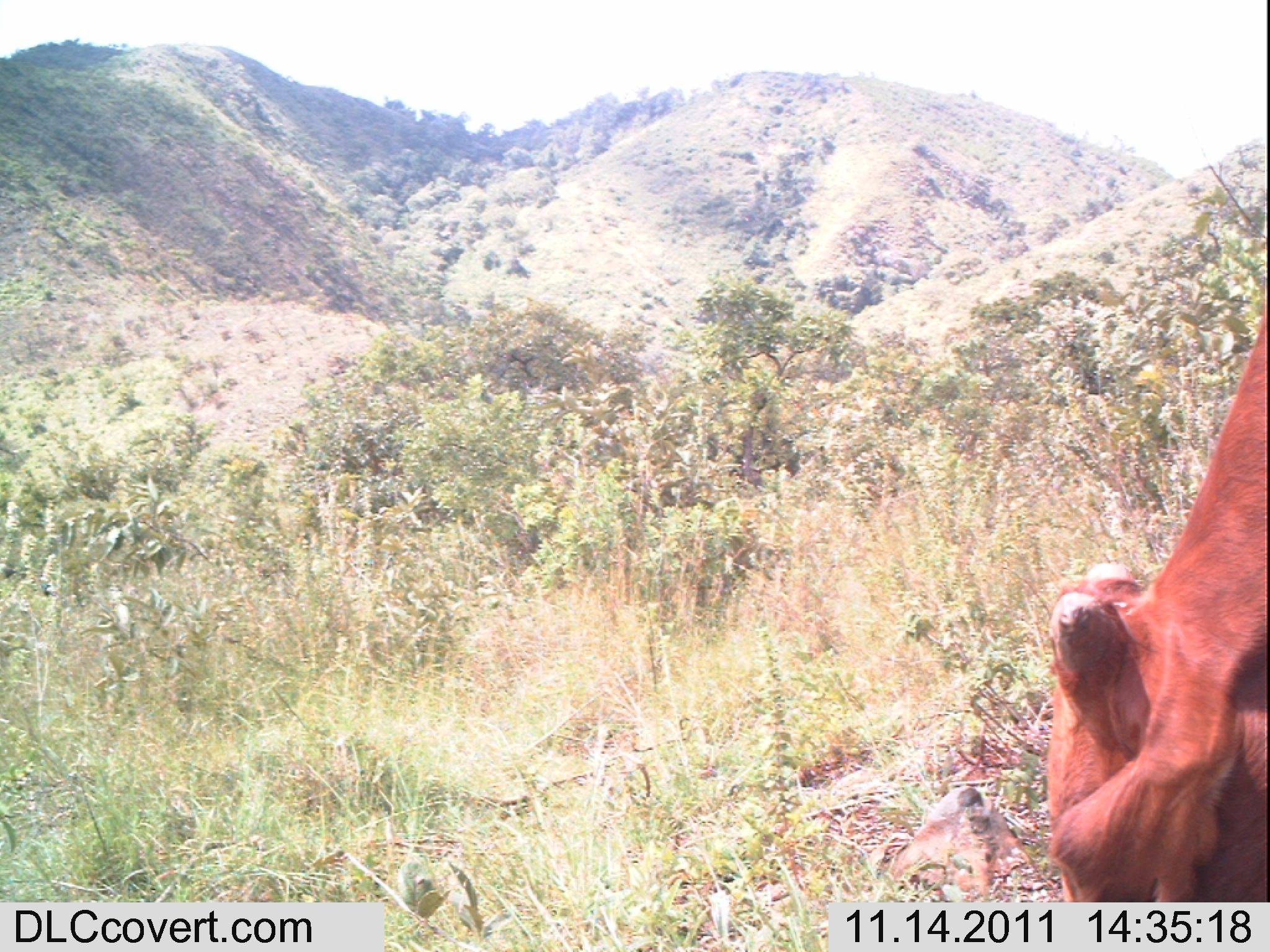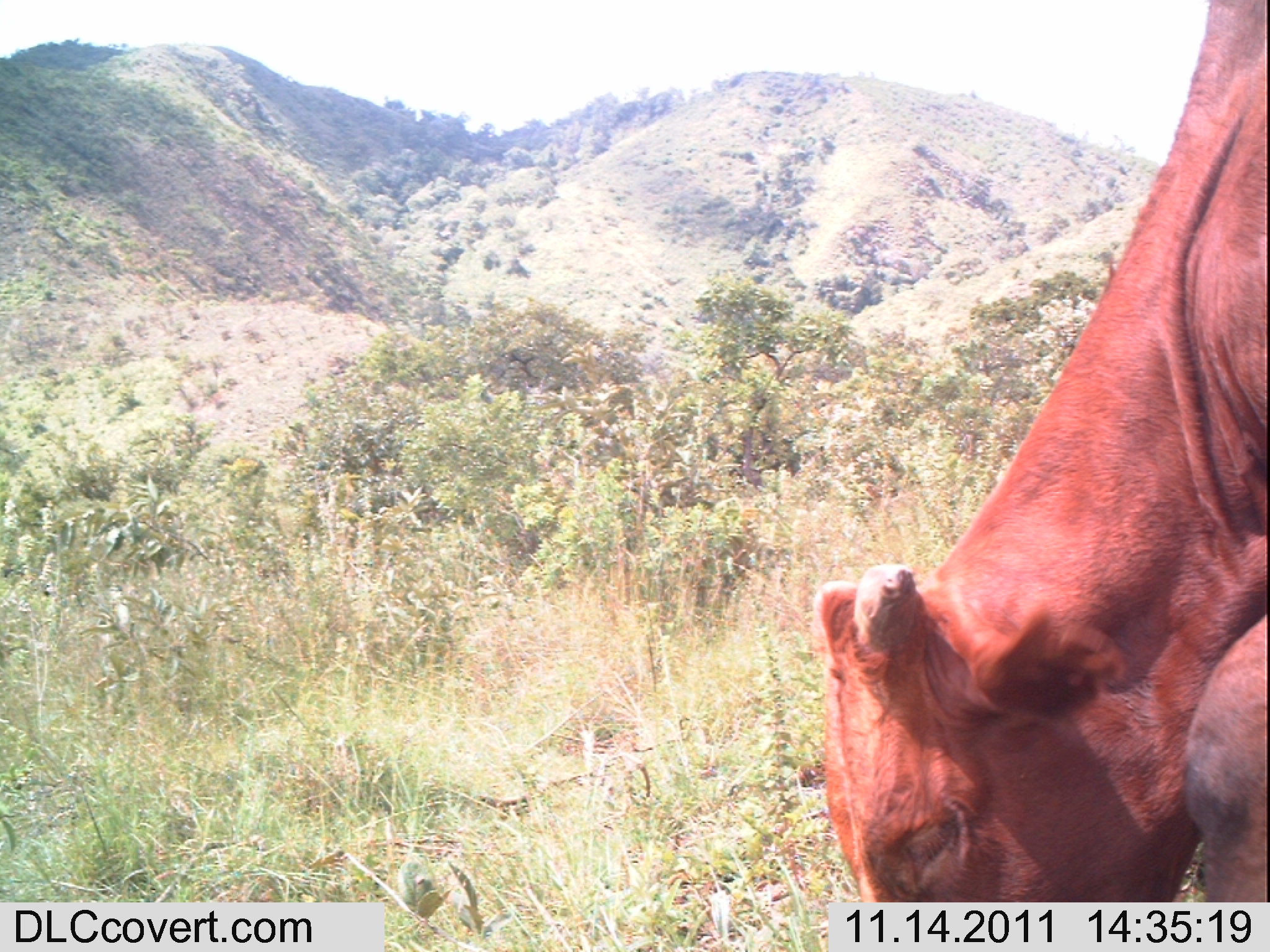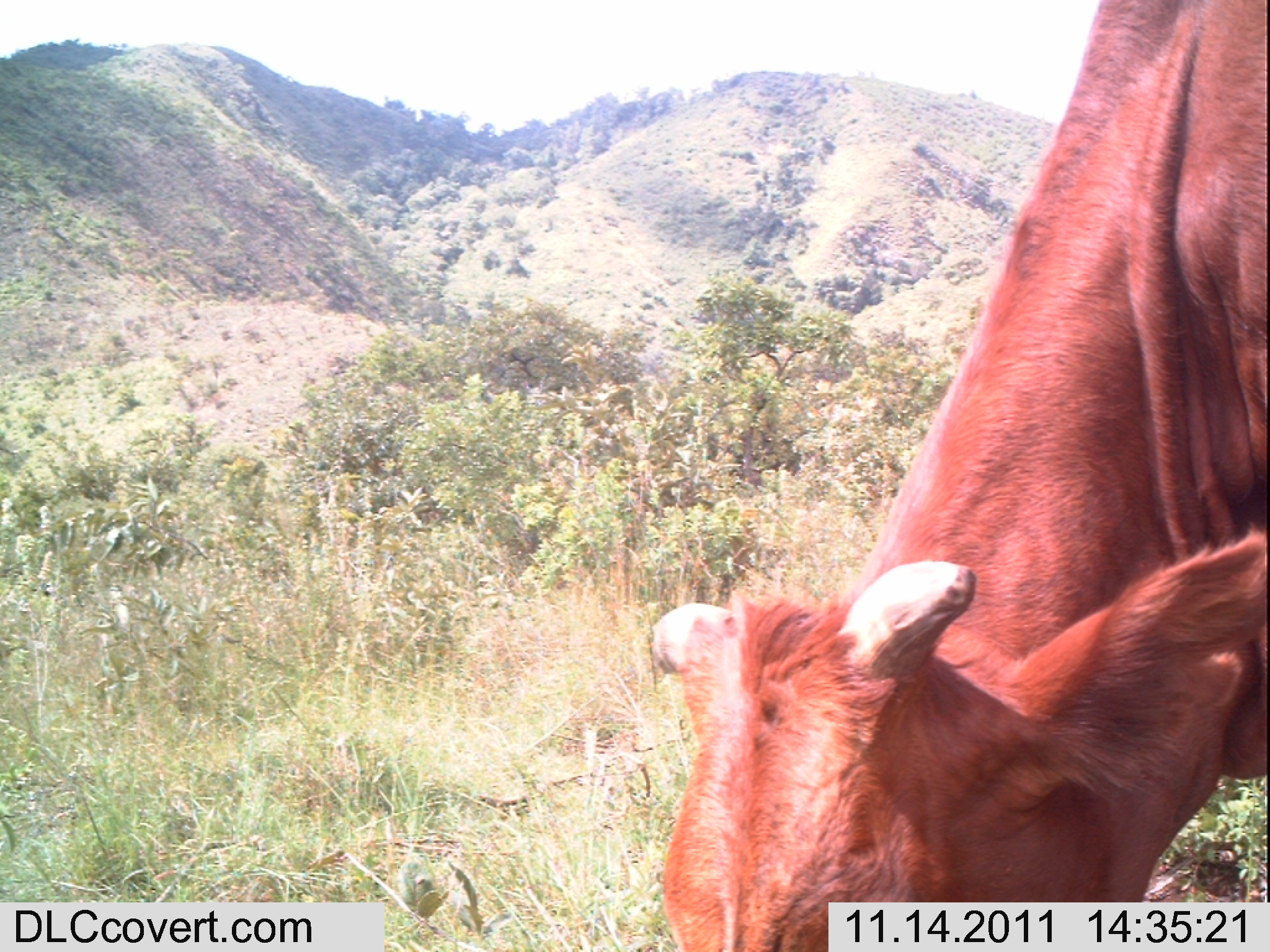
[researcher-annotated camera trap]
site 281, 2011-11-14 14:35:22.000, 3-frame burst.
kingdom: Animalia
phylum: Chordata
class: Mammalia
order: Artiodactyla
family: Bovidae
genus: Bos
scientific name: Bos taurus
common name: domestic cattle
Bos taurus (domestic cattle), count 1.